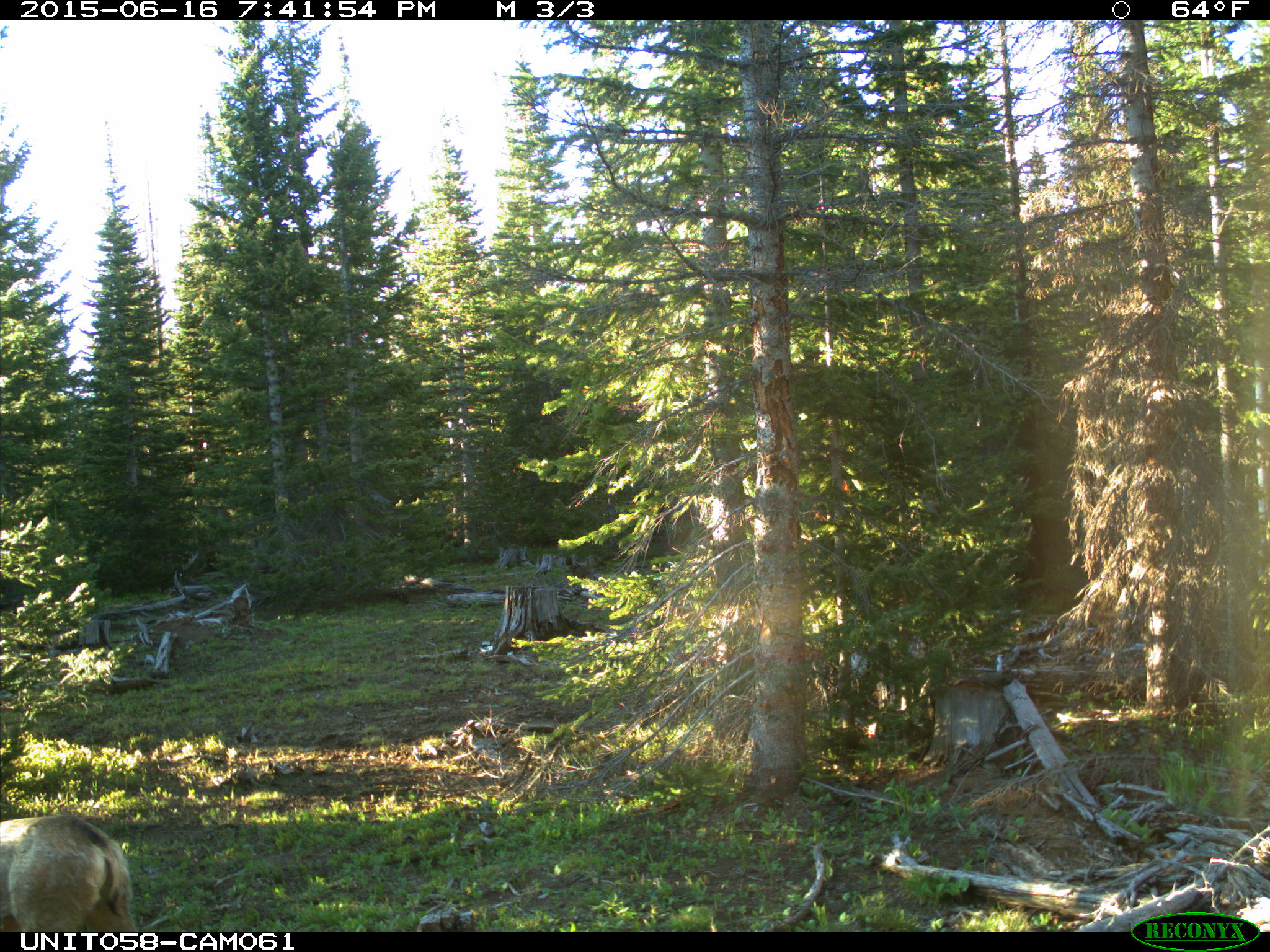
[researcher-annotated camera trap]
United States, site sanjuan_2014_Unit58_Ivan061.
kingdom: Animalia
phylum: Chordata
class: Mammalia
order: Artiodactyla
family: Cervidae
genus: Odocoileus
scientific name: Odocoileus hemionus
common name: mule deer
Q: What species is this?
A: Odocoileus hemionus (mule deer).